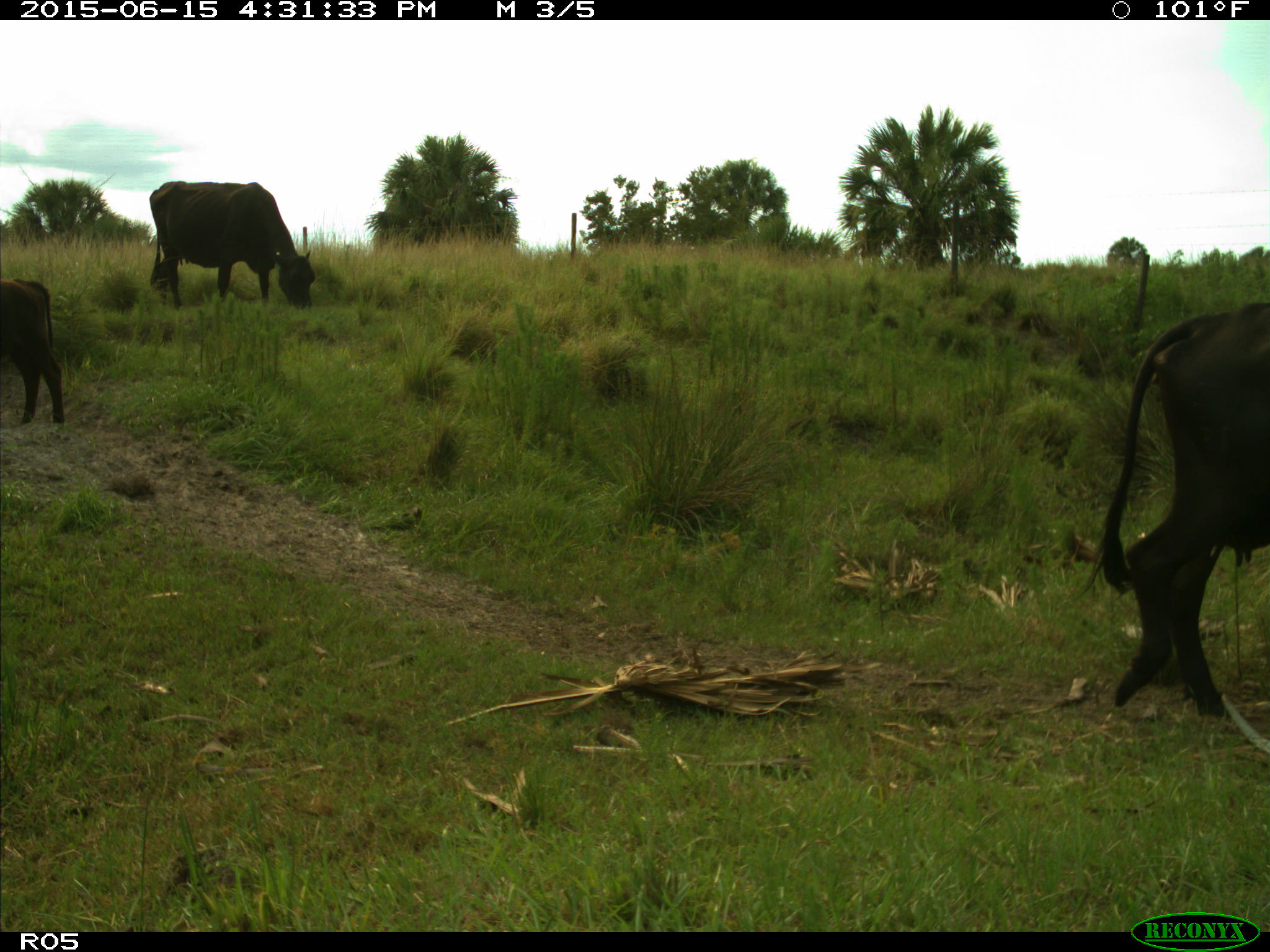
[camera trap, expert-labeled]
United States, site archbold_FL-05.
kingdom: Animalia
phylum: Chordata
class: Mammalia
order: Artiodactyla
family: Bovidae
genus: Bos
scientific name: Bos taurus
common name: domestic cow